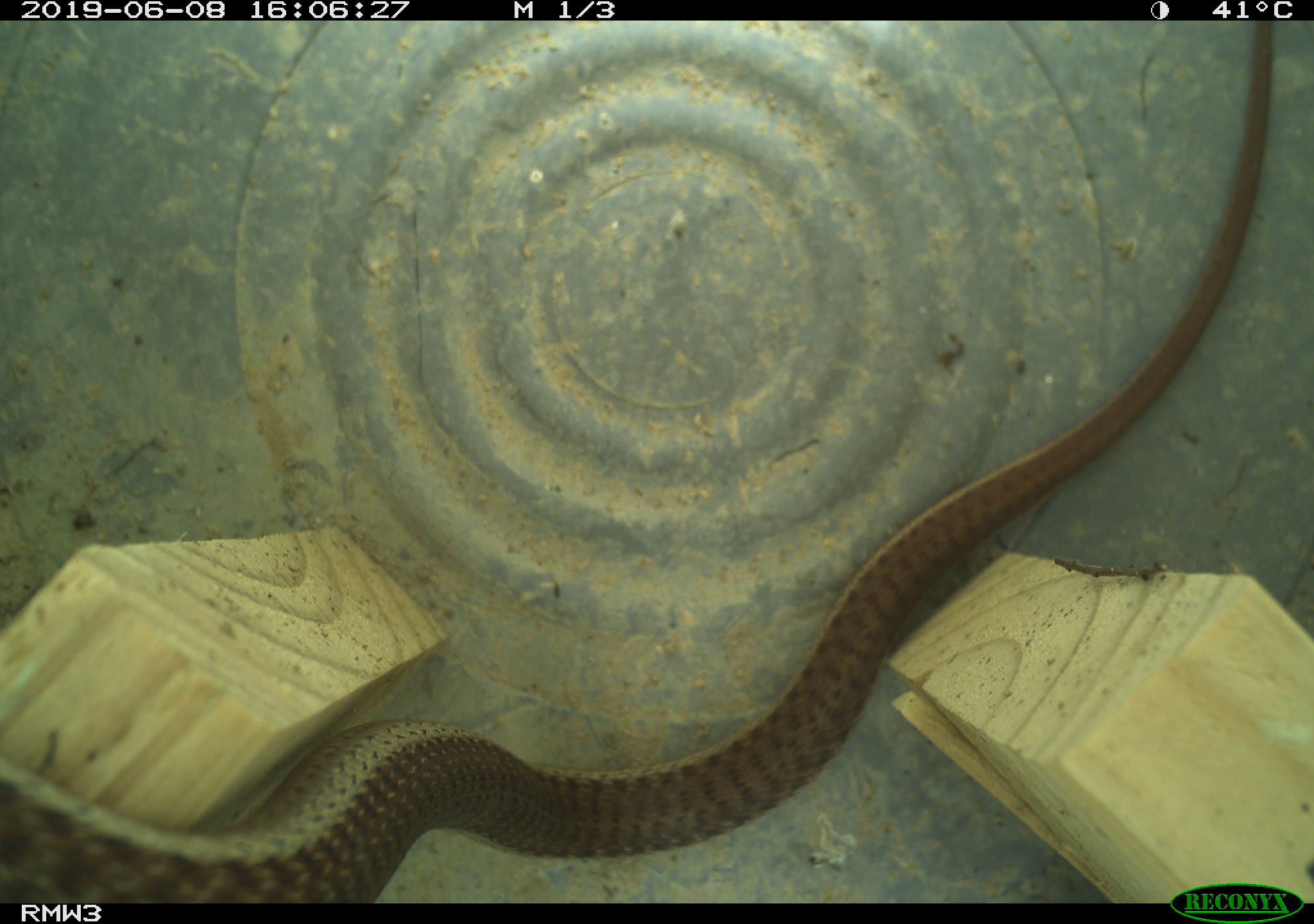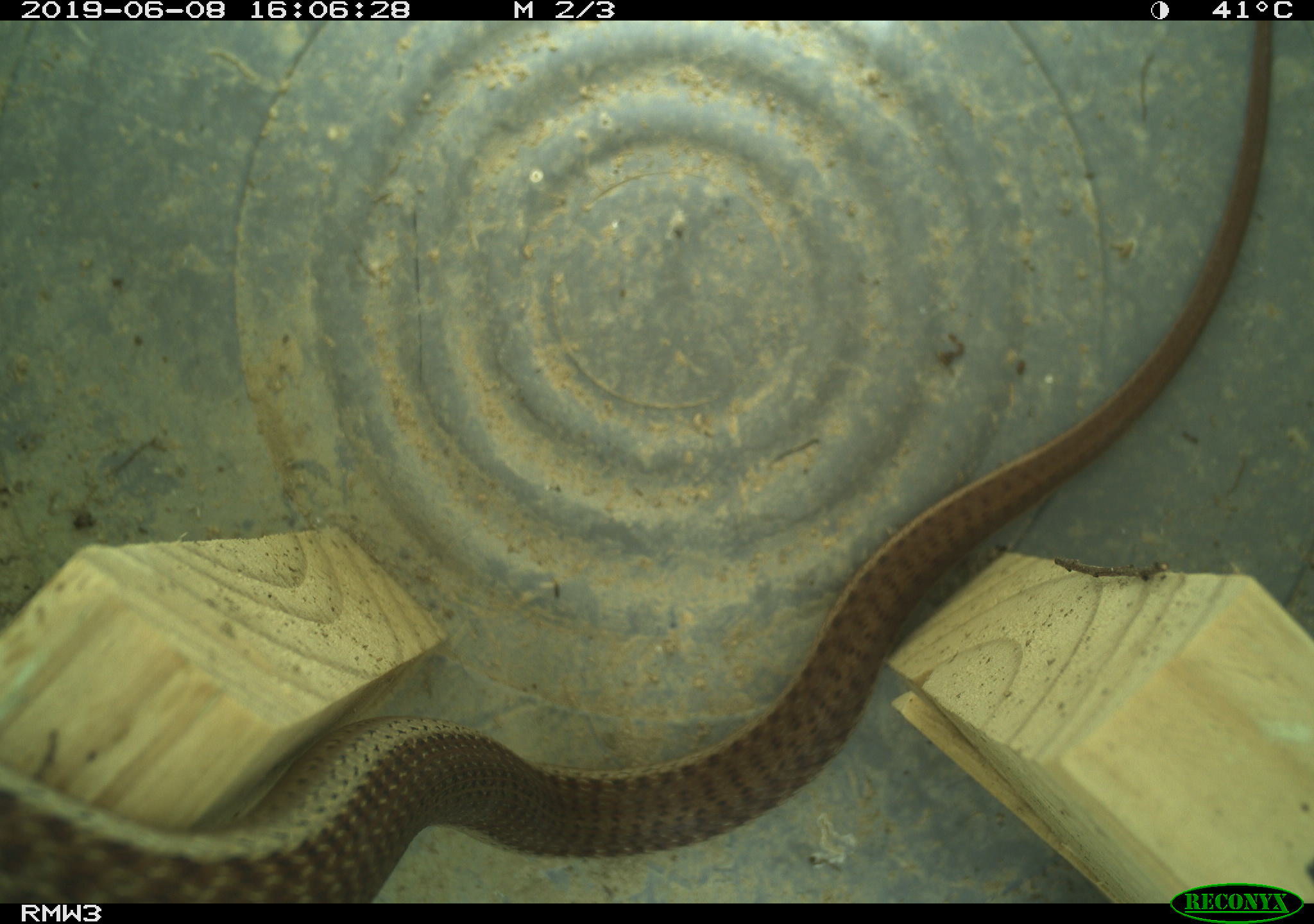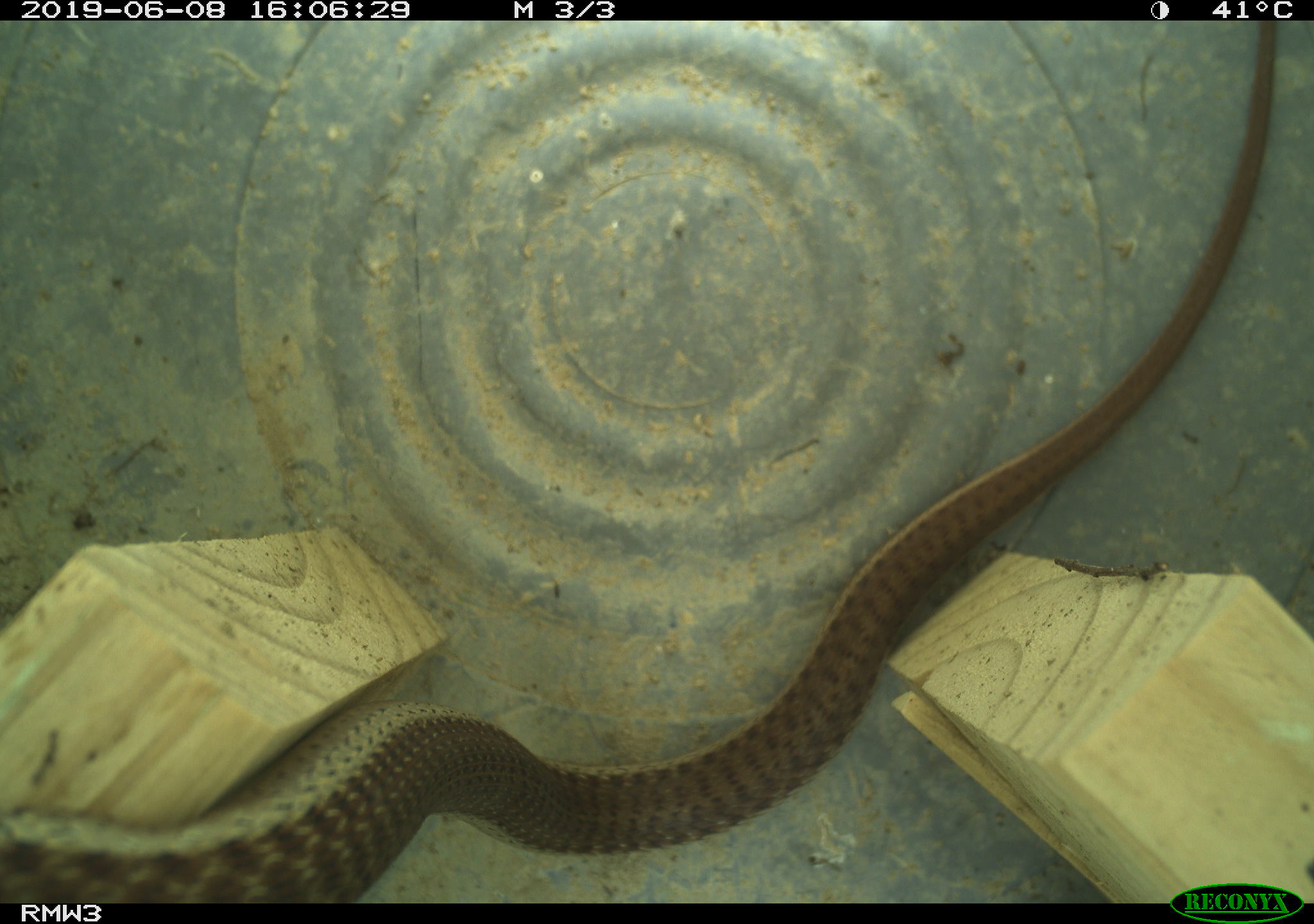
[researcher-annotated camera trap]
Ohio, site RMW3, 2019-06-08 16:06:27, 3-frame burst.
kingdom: Animalia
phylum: Chordata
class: Reptilia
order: Squamata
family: Colubridae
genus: Thamnophis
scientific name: Thamnophis sirtalis sirtalis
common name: eastern gartersnake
Eastern gartersnake (Thamnophis sirtalis sirtalis).